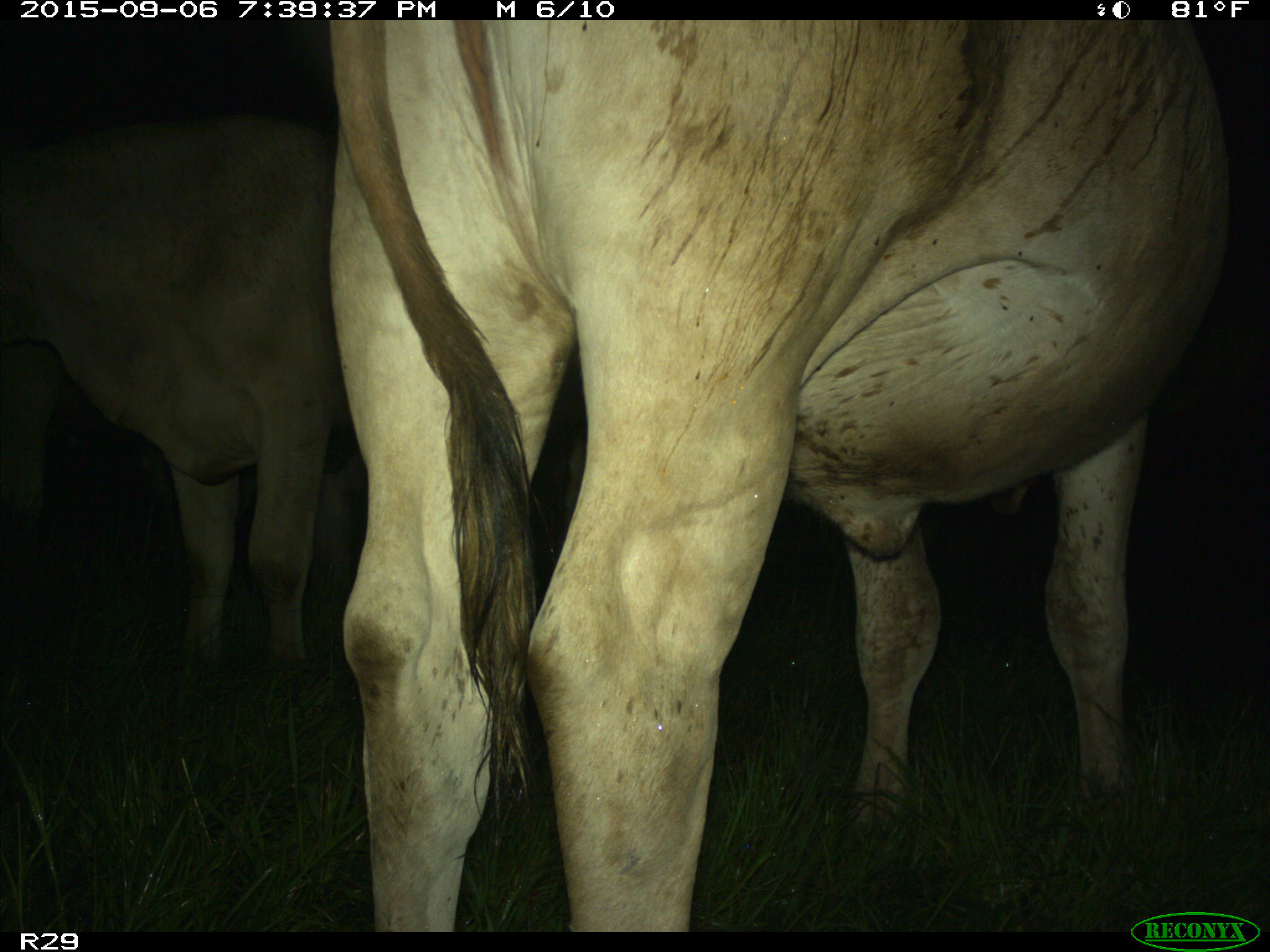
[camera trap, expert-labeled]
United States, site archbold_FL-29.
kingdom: Animalia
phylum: Chordata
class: Mammalia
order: Artiodactyla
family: Bovidae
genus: Bos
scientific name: Bos taurus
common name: domestic cow